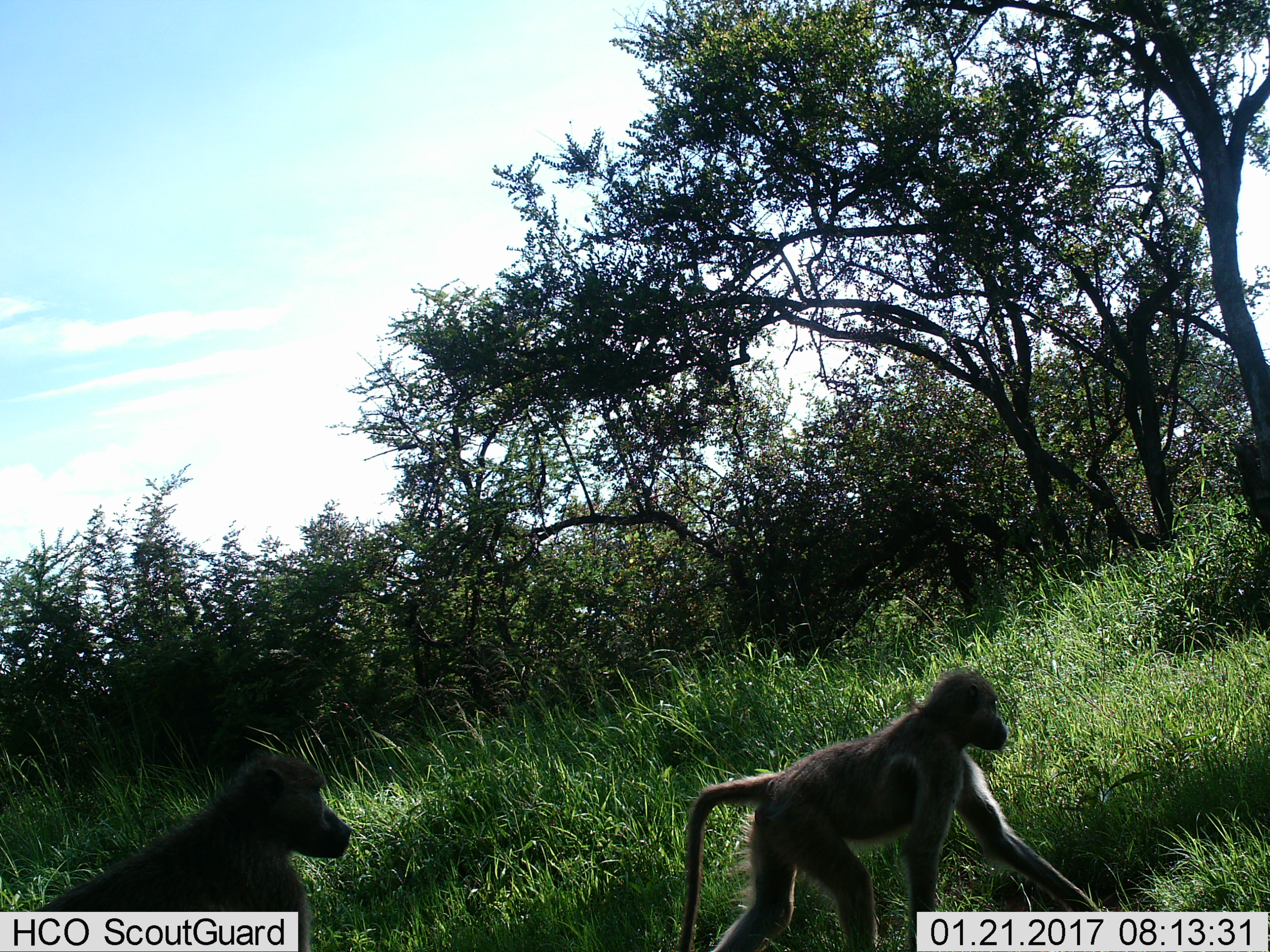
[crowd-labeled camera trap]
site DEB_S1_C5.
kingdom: Animalia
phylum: Chordata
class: Mammalia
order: Primates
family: Cercopithecidae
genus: Papio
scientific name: Papio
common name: baboon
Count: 2.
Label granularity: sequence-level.